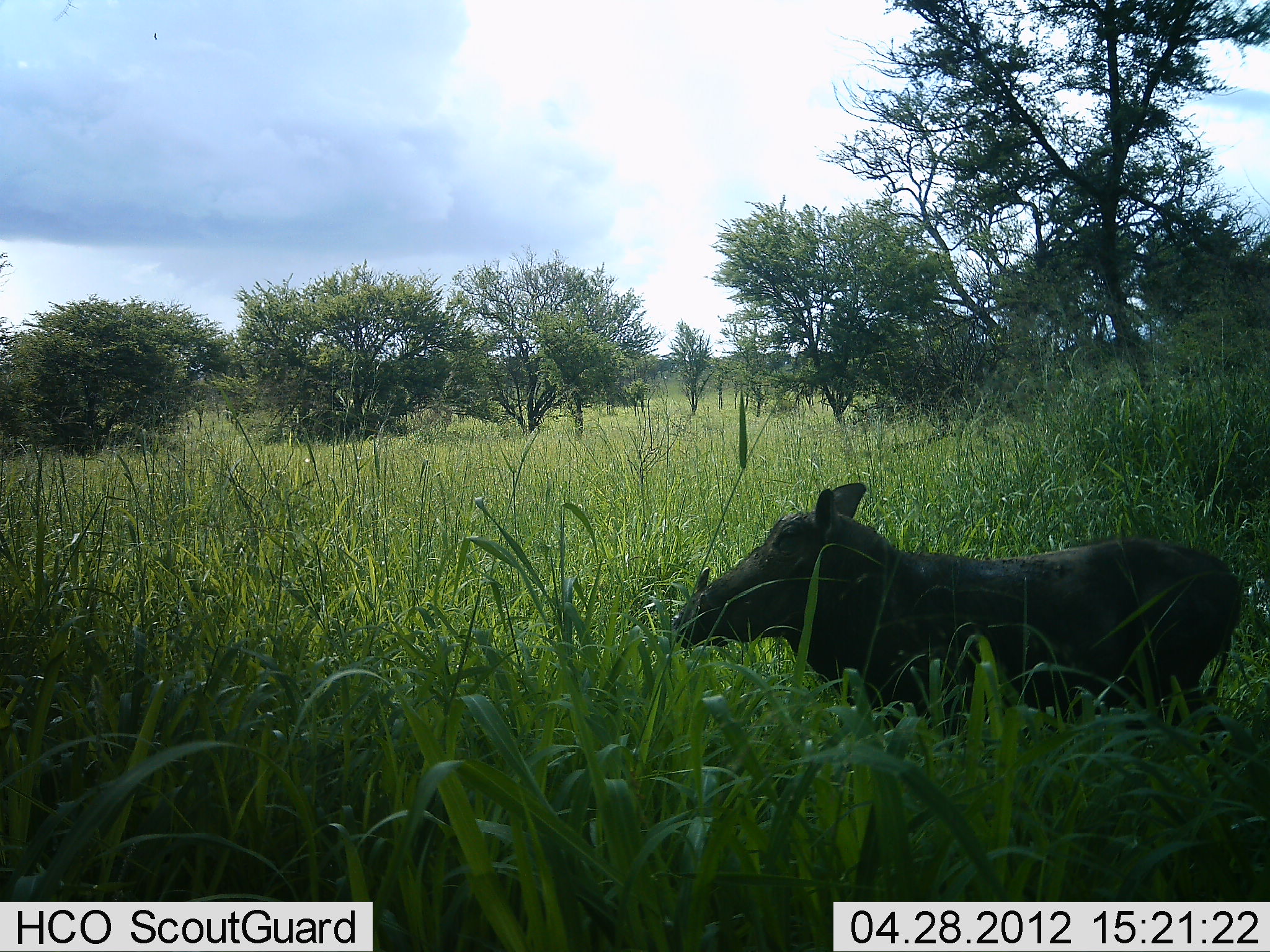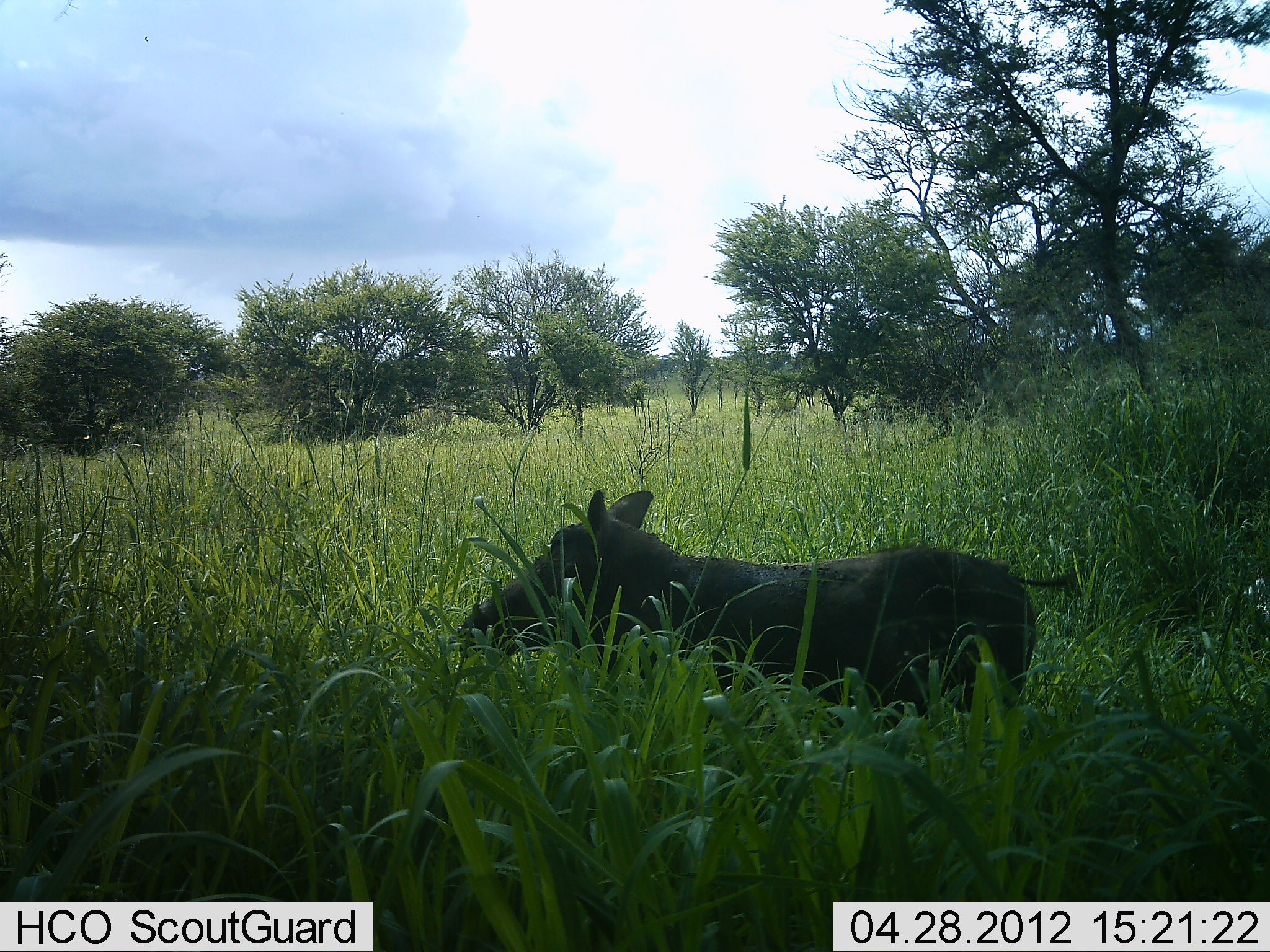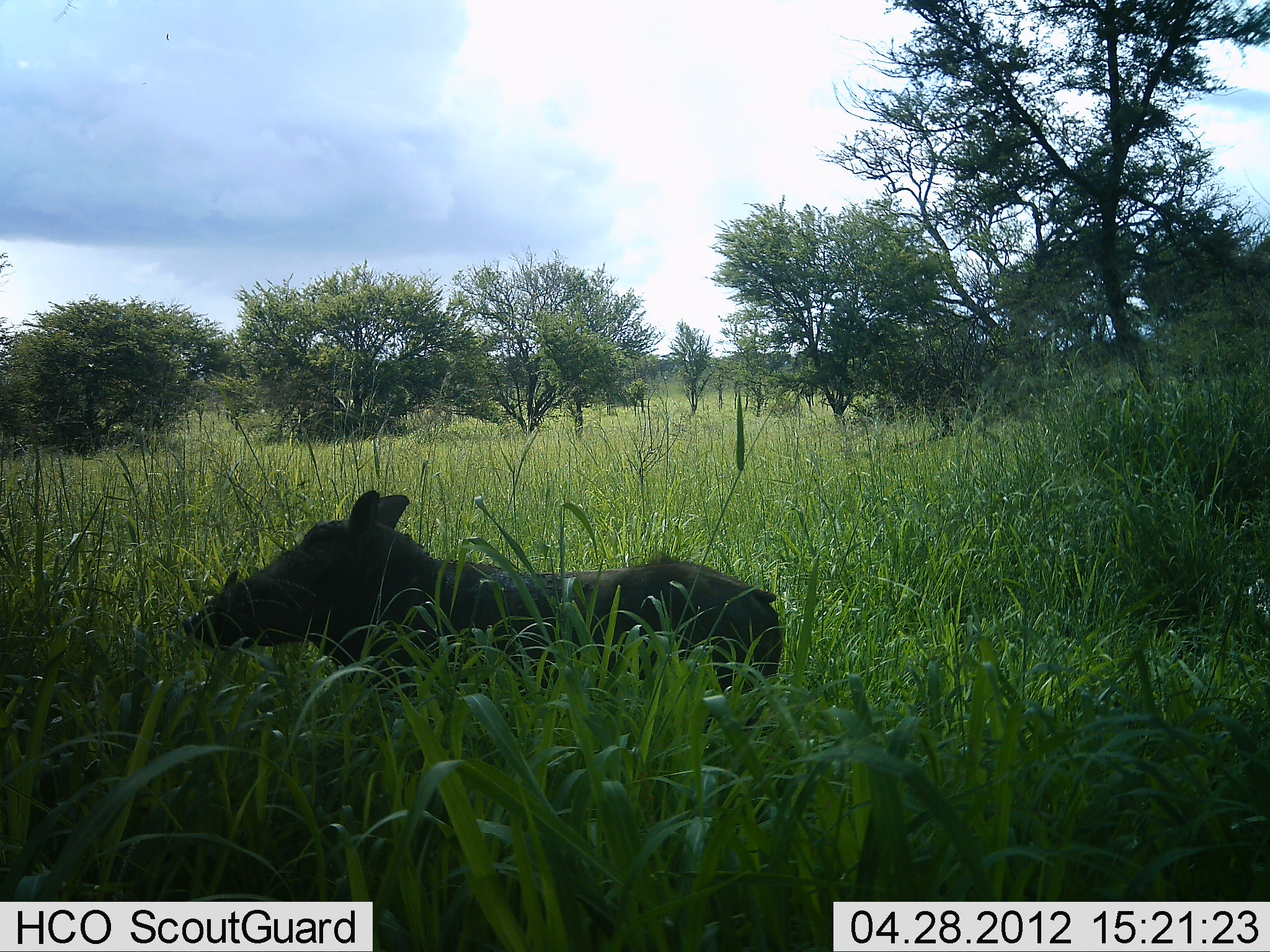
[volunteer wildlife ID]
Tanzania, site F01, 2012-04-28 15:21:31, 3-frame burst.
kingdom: Animalia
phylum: Chordata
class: Mammalia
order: Artiodactyla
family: Suidae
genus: Phacochoerus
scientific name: Phacochoerus africanus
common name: warthog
Warthog (Phacochoerus africanus), count 1. Behavior (volunteer vote fractions): standing 5%, resting 0%, moving 95%, interacting 0%. Young present (vote fraction): 0%. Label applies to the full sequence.